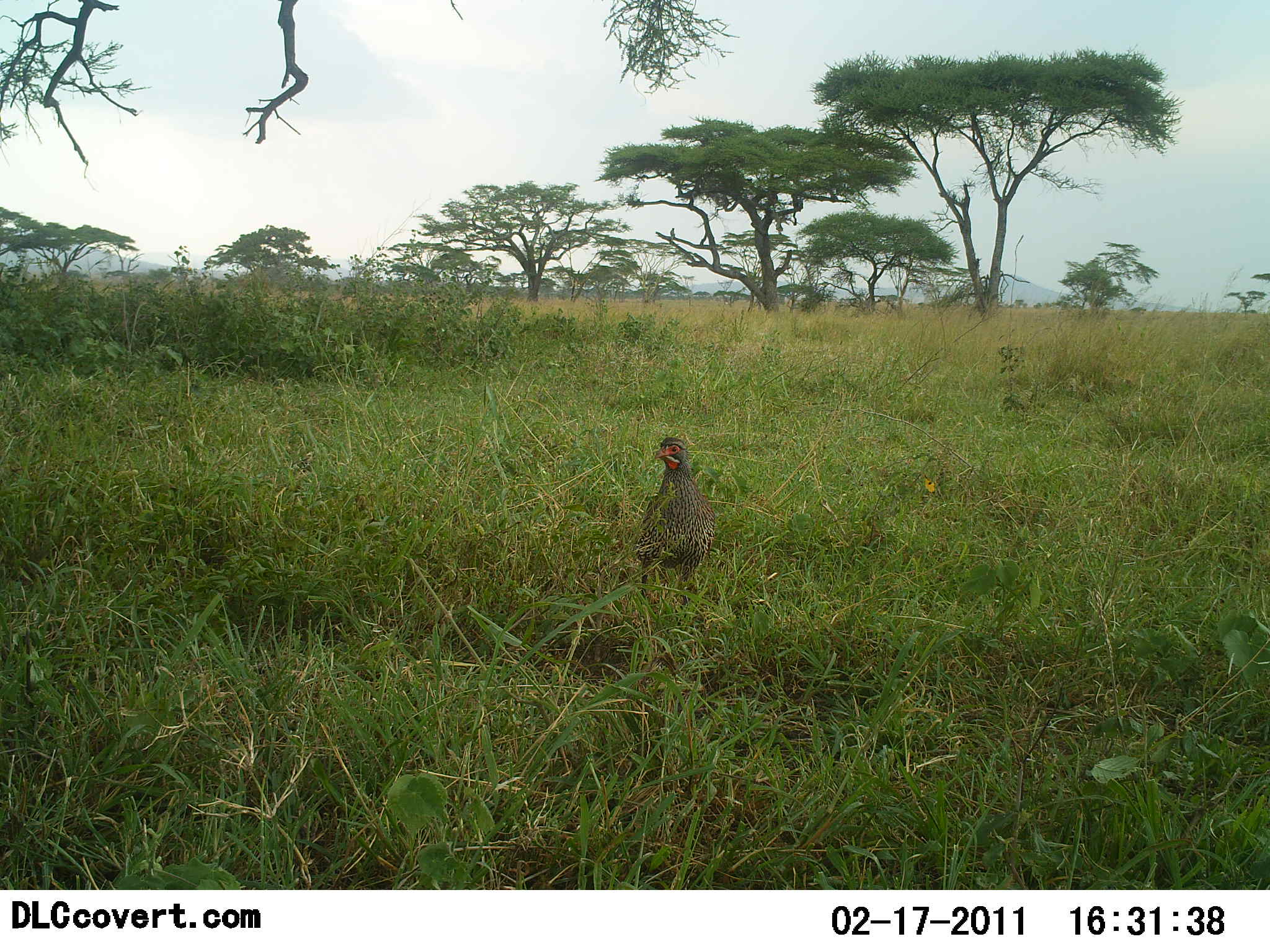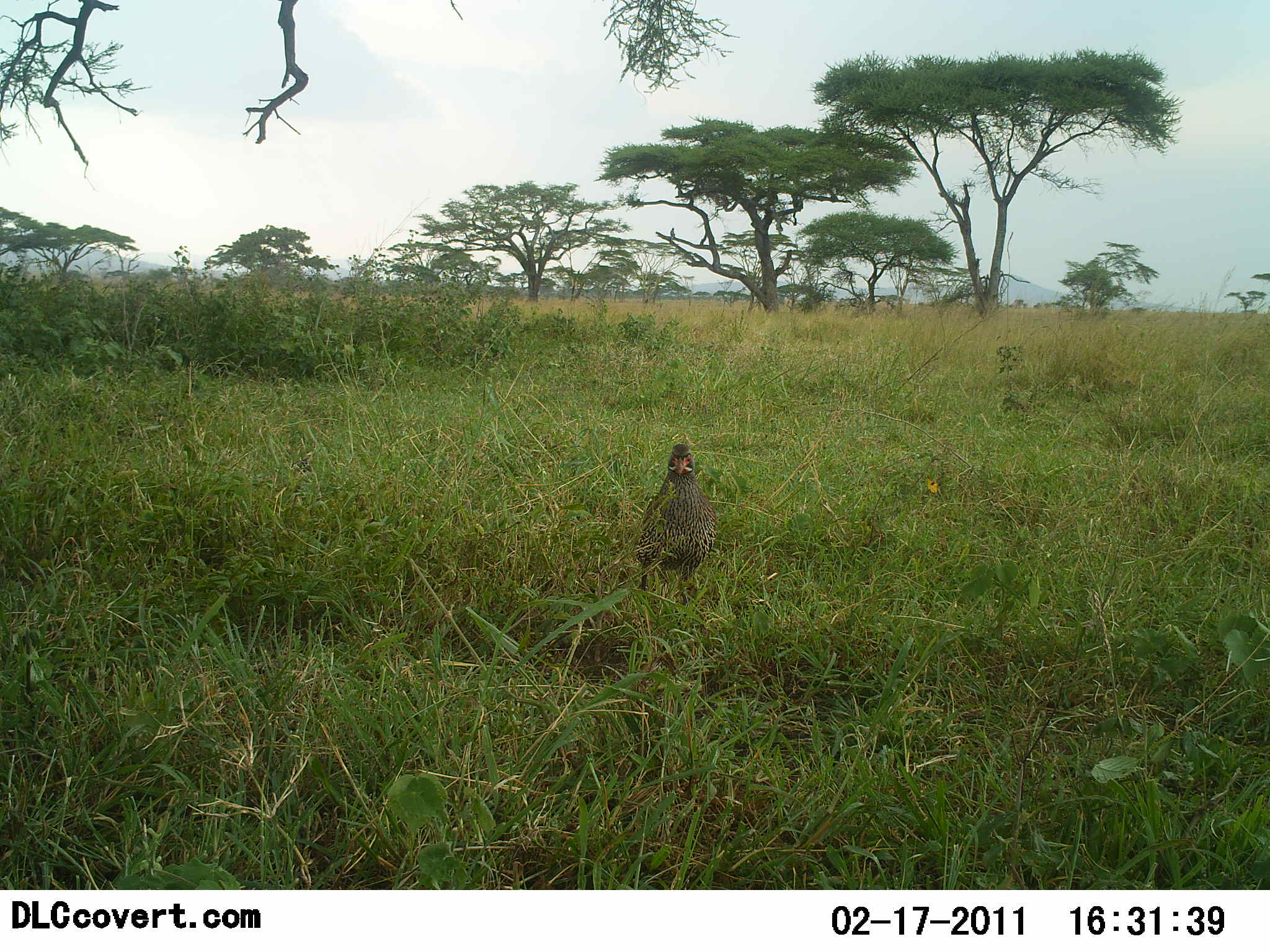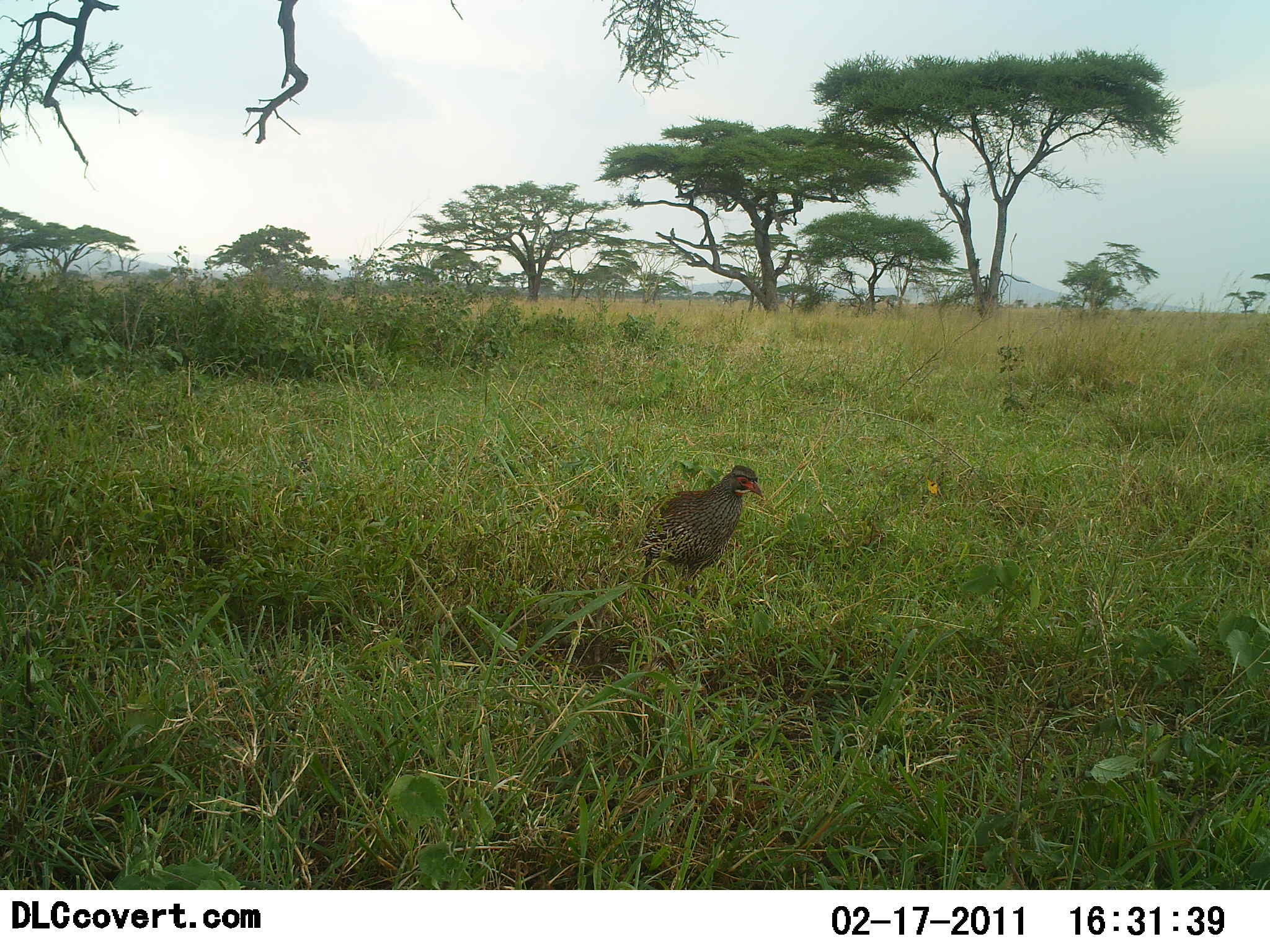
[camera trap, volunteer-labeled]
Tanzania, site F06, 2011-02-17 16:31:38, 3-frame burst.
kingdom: Animalia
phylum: Chordata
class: Aves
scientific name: Aves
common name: bird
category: otherbird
Otherbird (bird) (Aves), count 1. Behavior (volunteer vote fractions): standing 73%, resting 0%, moving 27%, interacting 0%. Young present (vote fraction): 0%. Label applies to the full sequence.